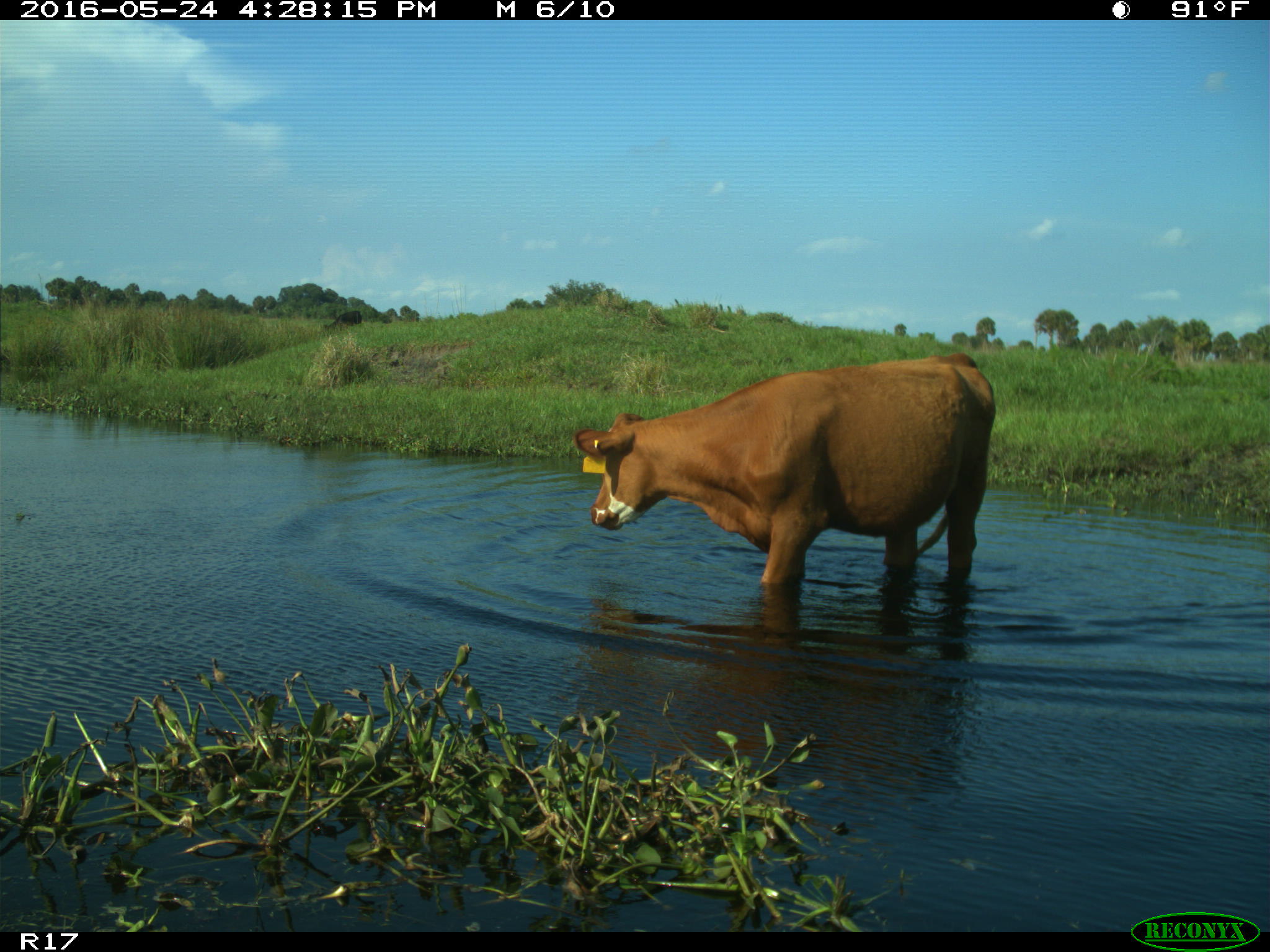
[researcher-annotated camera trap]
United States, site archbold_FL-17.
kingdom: Animalia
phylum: Chordata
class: Mammalia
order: Artiodactyla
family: Bovidae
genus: Bos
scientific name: Bos taurus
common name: domestic cow